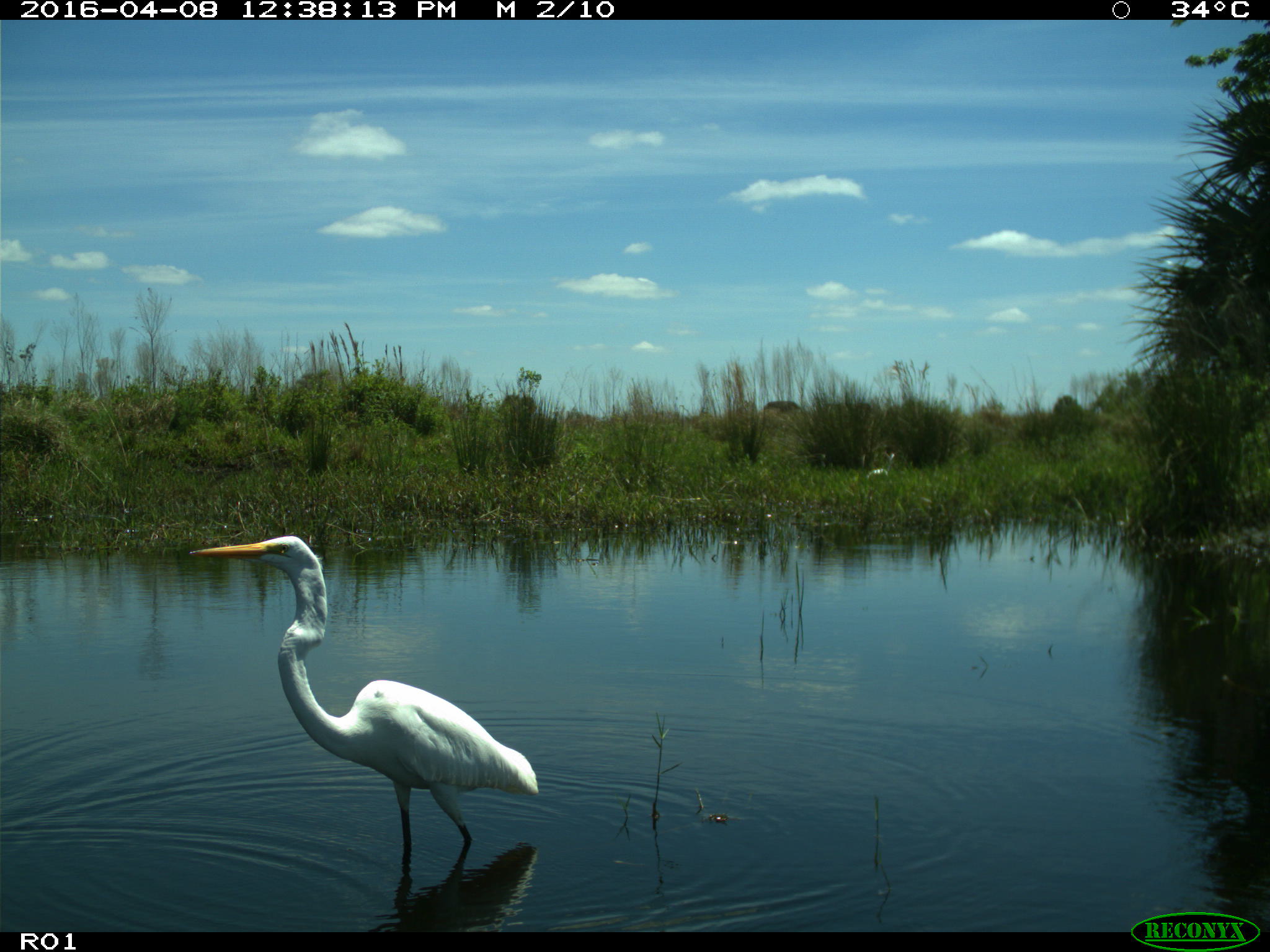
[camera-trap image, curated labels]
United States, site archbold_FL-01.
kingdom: Animalia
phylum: Chordata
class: Aves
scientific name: Aves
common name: birds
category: unidentified bird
Unidentified bird (birds) (Aves).